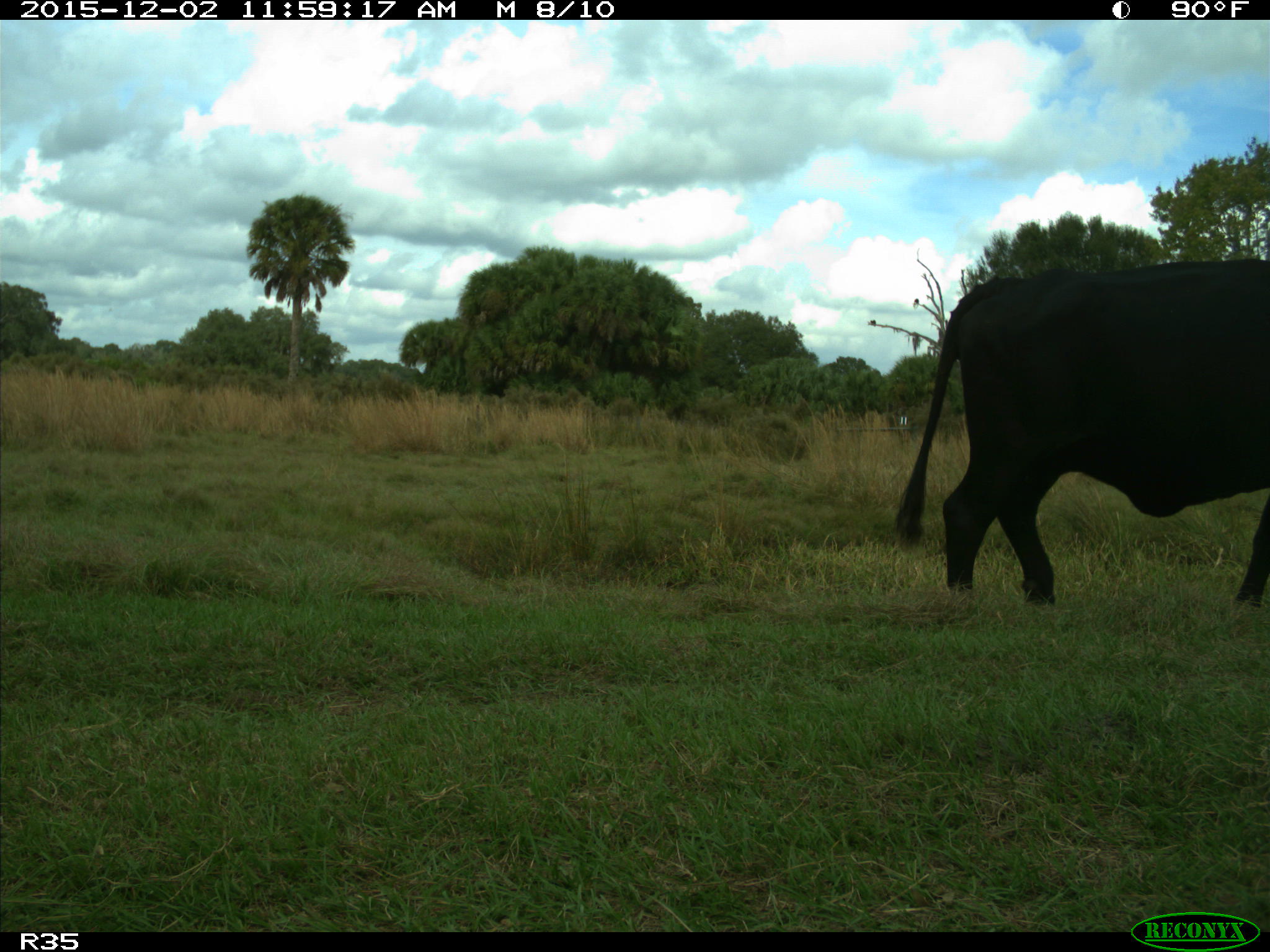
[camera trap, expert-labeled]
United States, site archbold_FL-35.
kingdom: Animalia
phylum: Chordata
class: Mammalia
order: Artiodactyla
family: Bovidae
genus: Bos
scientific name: Bos taurus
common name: domestic cow